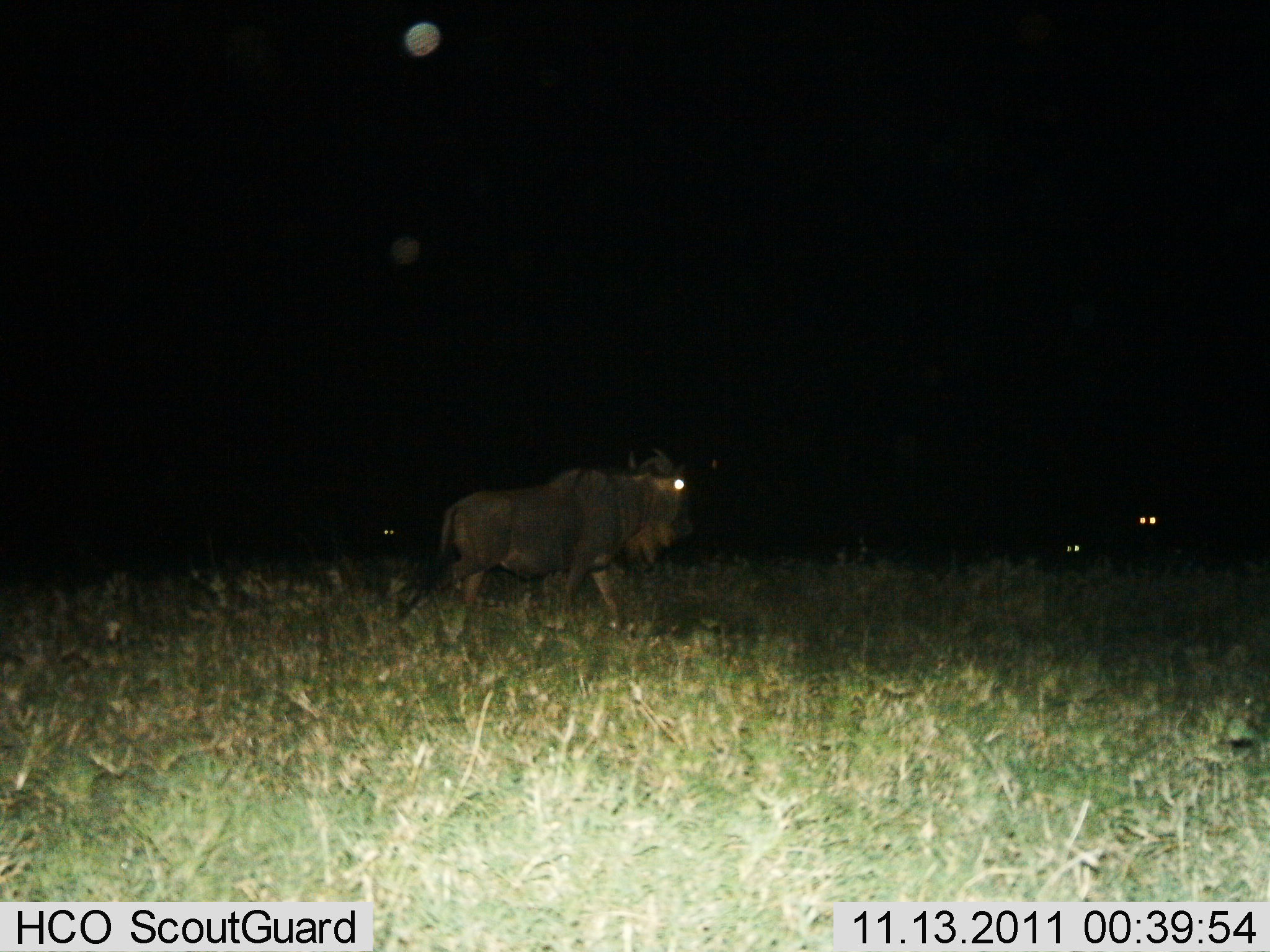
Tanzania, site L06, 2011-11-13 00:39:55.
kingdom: Animalia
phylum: Chordata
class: Mammalia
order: Artiodactyla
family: Bovidae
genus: Connochaetes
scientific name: Connochaetes taurinus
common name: blue wildebeest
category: wildebeest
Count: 1.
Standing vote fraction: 20%.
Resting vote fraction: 0%.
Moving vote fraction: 80%.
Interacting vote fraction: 0%.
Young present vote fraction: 0%.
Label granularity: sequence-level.